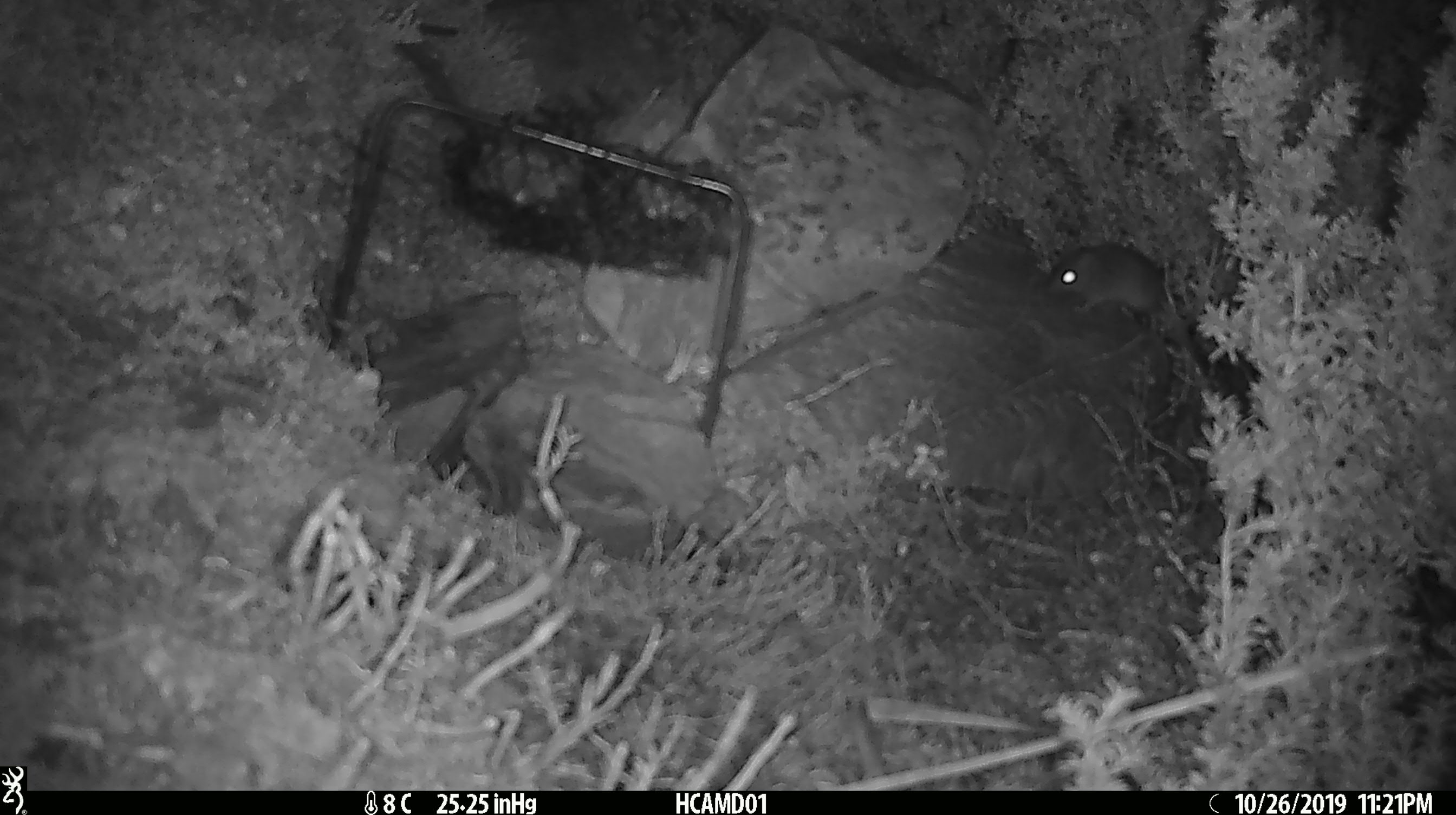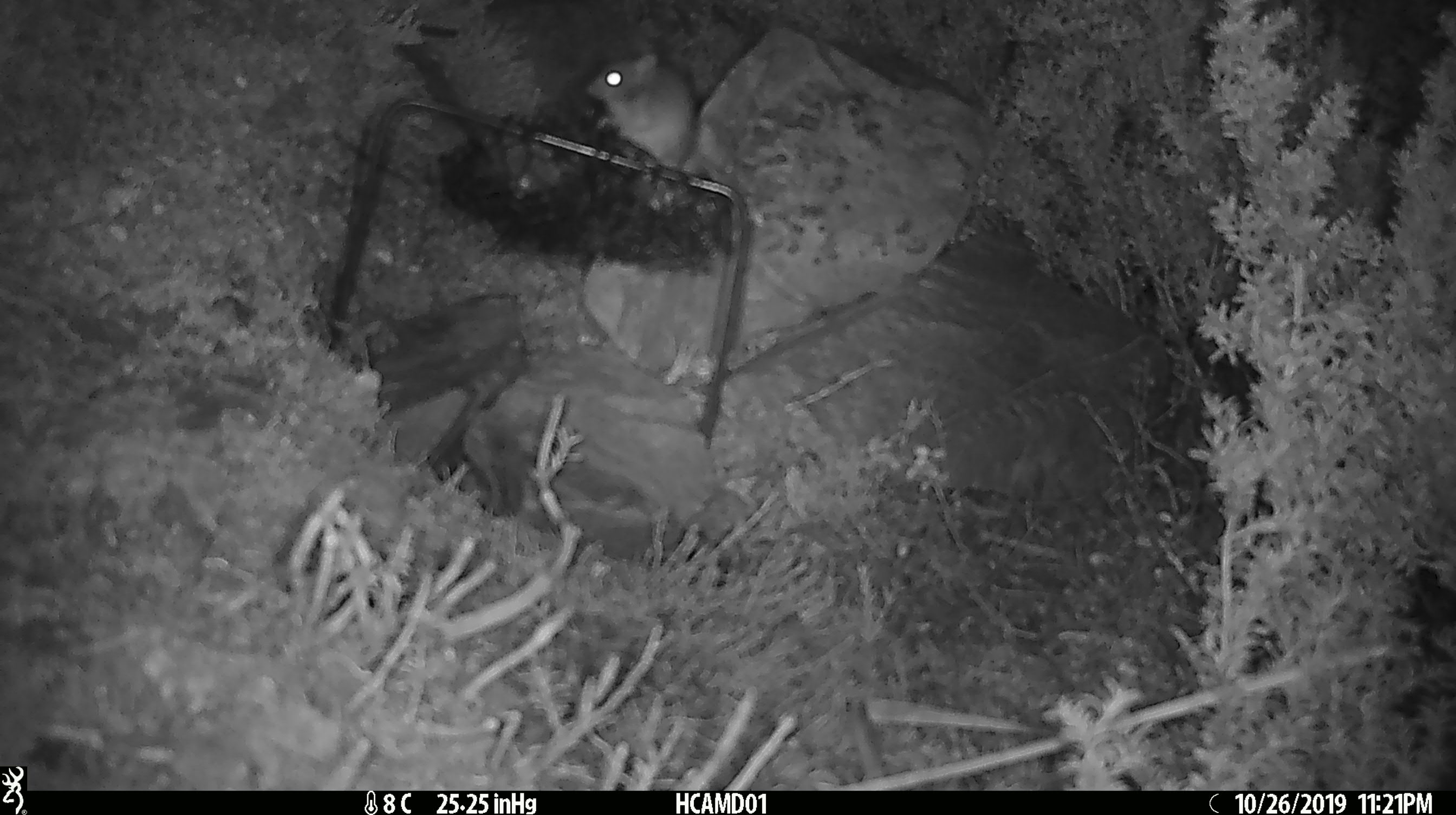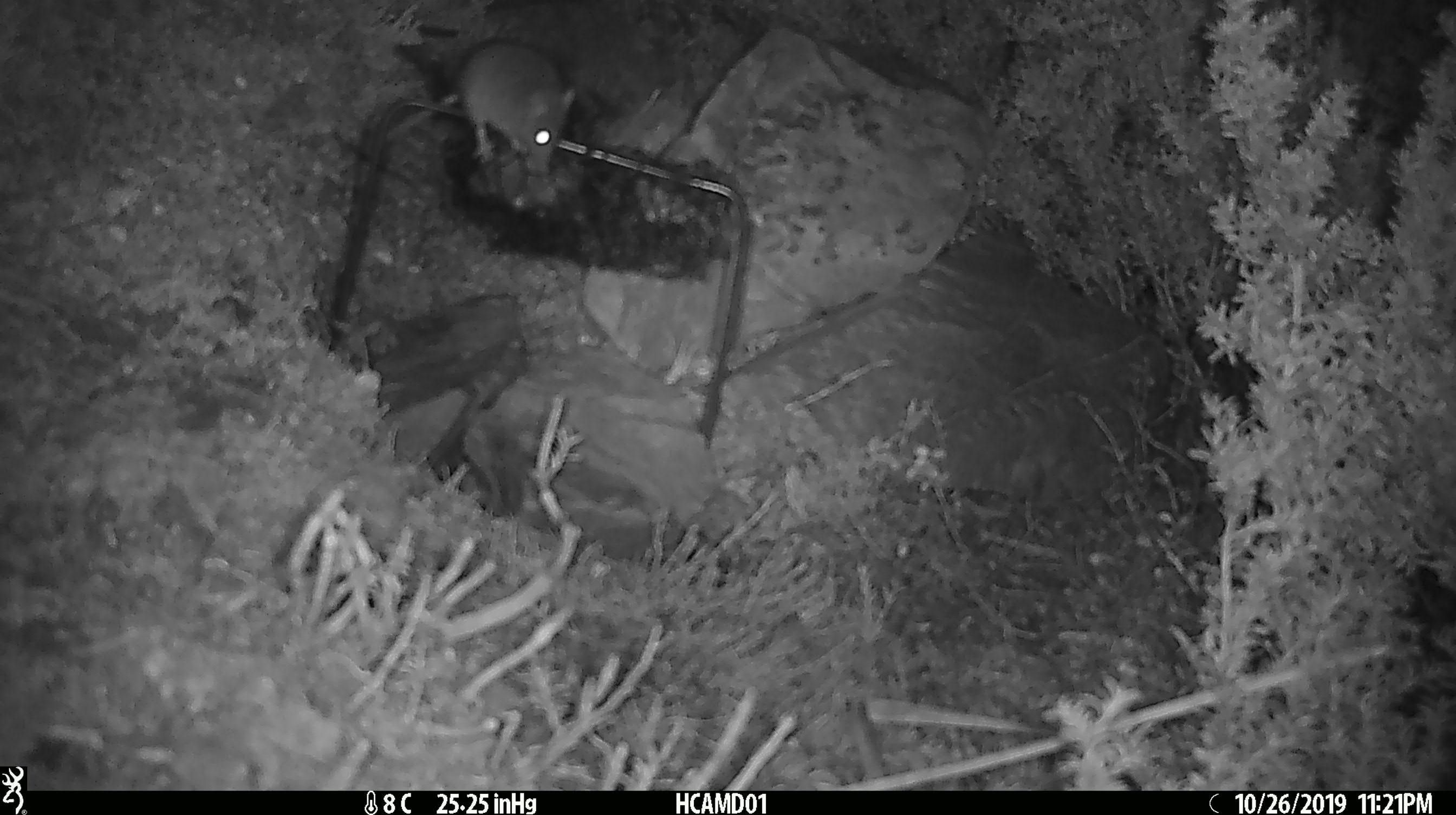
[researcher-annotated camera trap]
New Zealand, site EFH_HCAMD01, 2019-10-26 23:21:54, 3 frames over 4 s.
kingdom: Animalia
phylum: Chordata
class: Mammalia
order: Rodentia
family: Muridae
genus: Mus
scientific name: Mus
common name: mouse